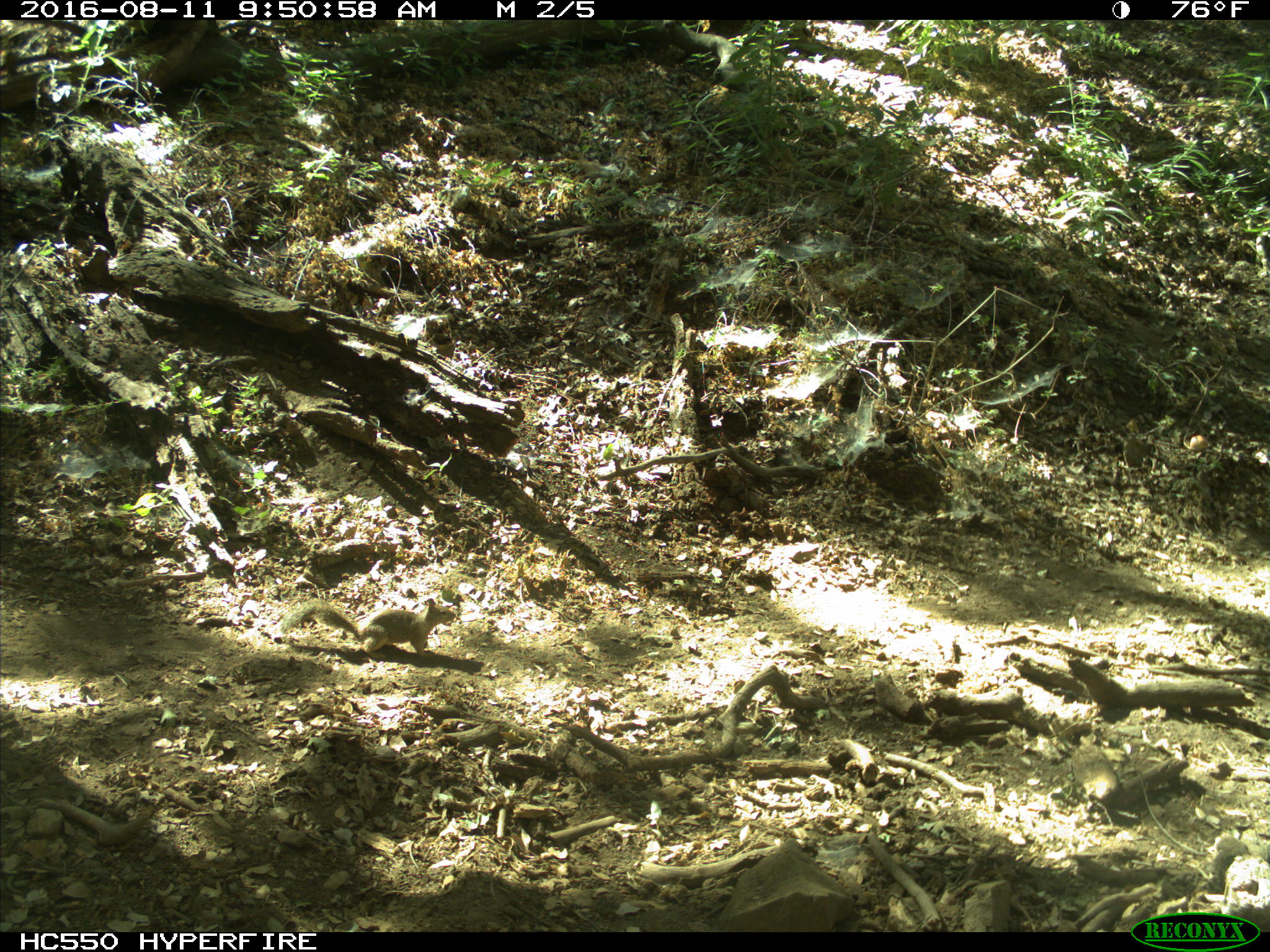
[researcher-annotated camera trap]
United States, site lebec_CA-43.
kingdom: Animalia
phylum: Chordata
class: Mammalia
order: Rodentia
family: Sciuridae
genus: Otospermophilus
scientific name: Otospermophilus beecheyi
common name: california ground squirrel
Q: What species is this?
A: Otospermophilus beecheyi (california ground squirrel).